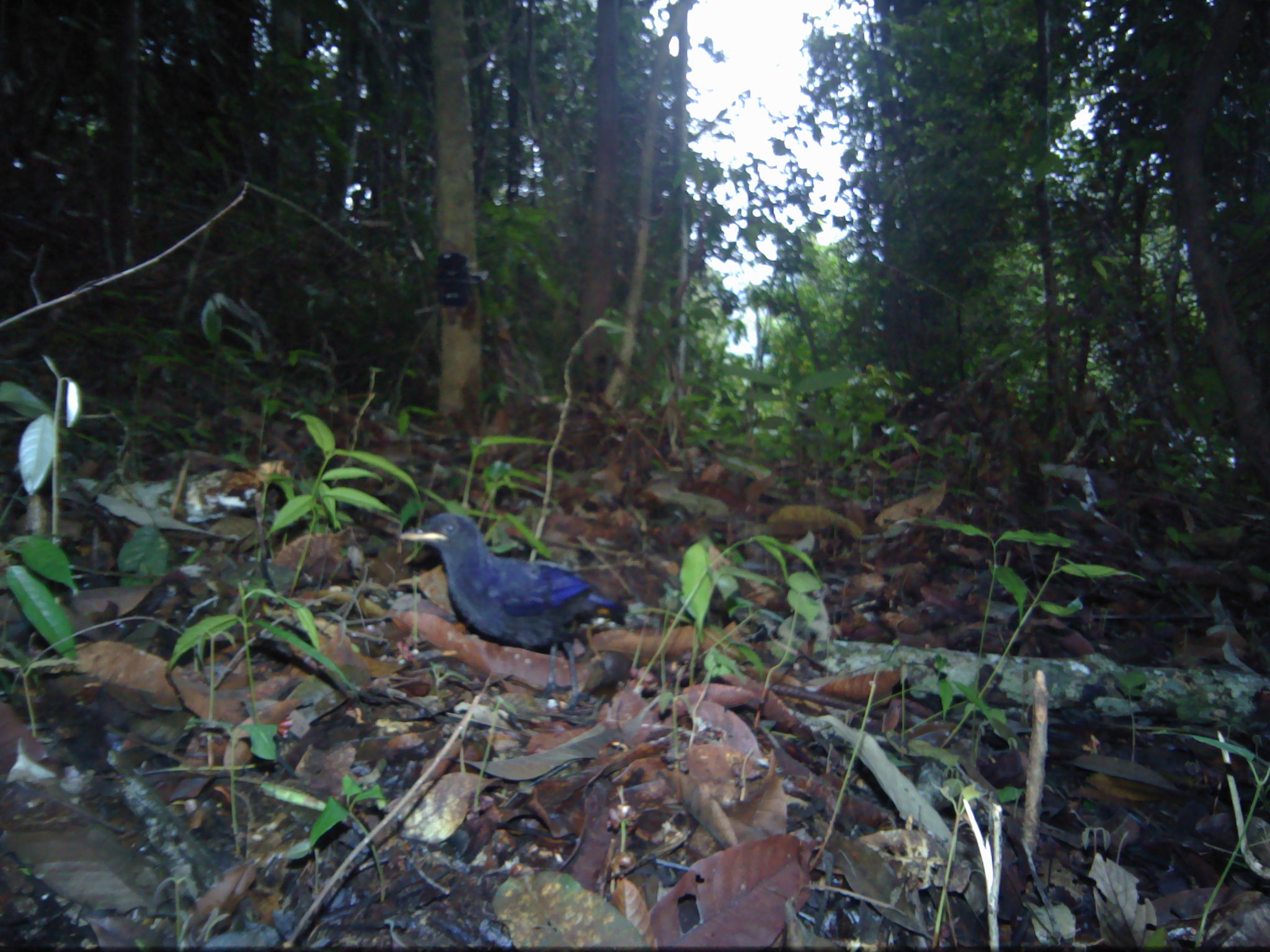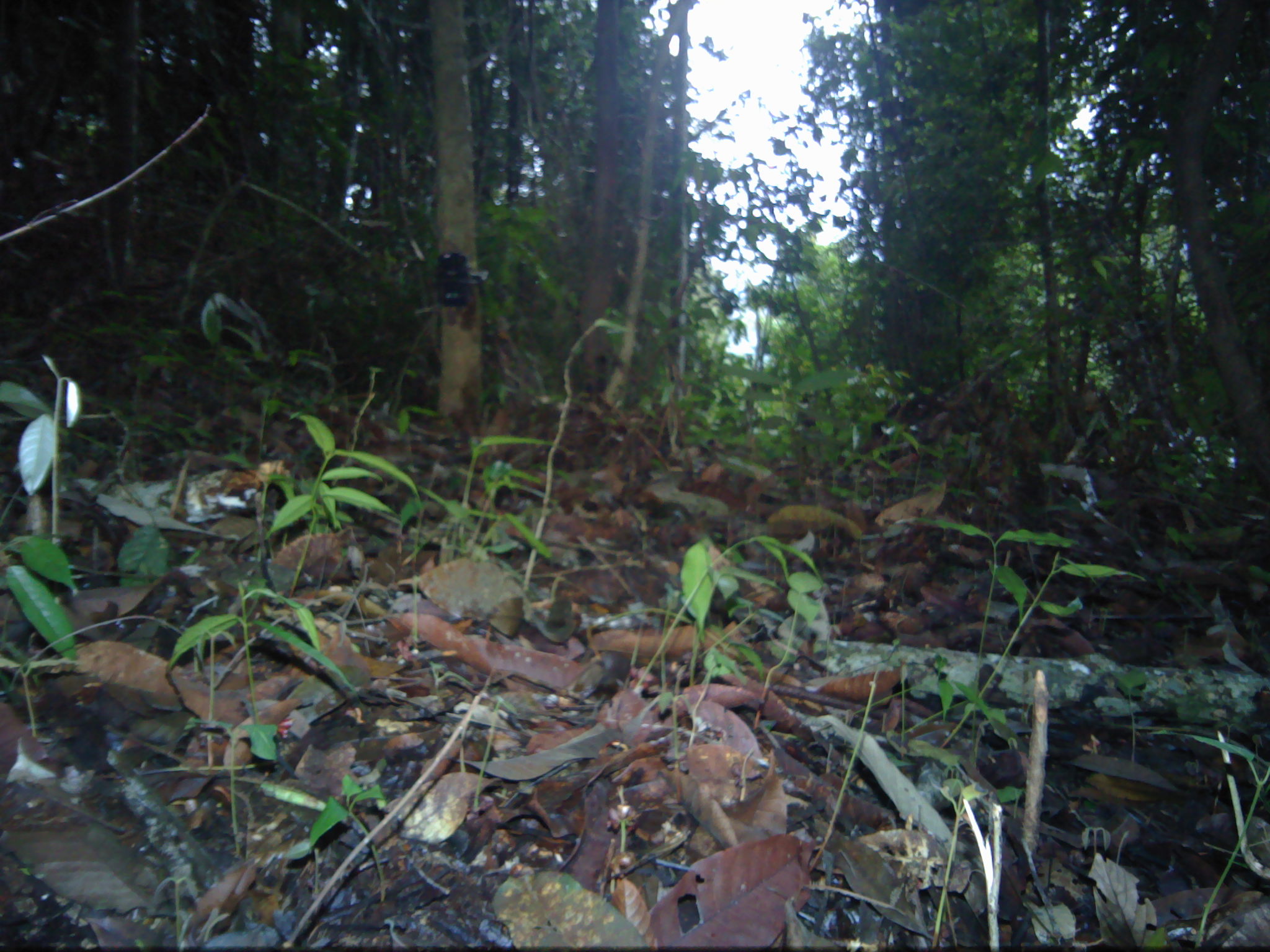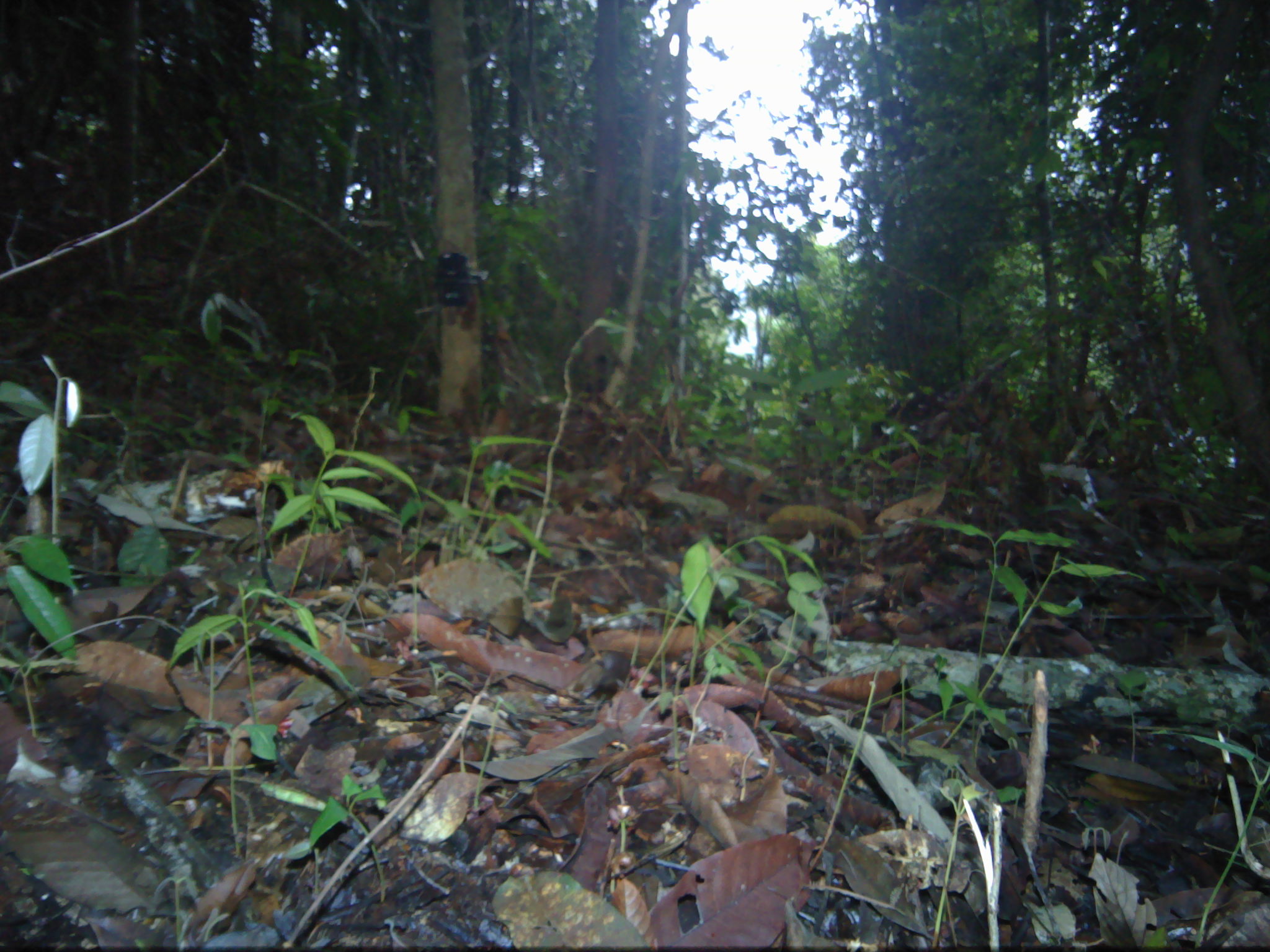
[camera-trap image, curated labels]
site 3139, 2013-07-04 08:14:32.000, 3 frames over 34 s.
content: unidentified animal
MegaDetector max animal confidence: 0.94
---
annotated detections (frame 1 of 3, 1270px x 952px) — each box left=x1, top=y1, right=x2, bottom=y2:
unknown: left=397, top=511, right=660, bottom=715